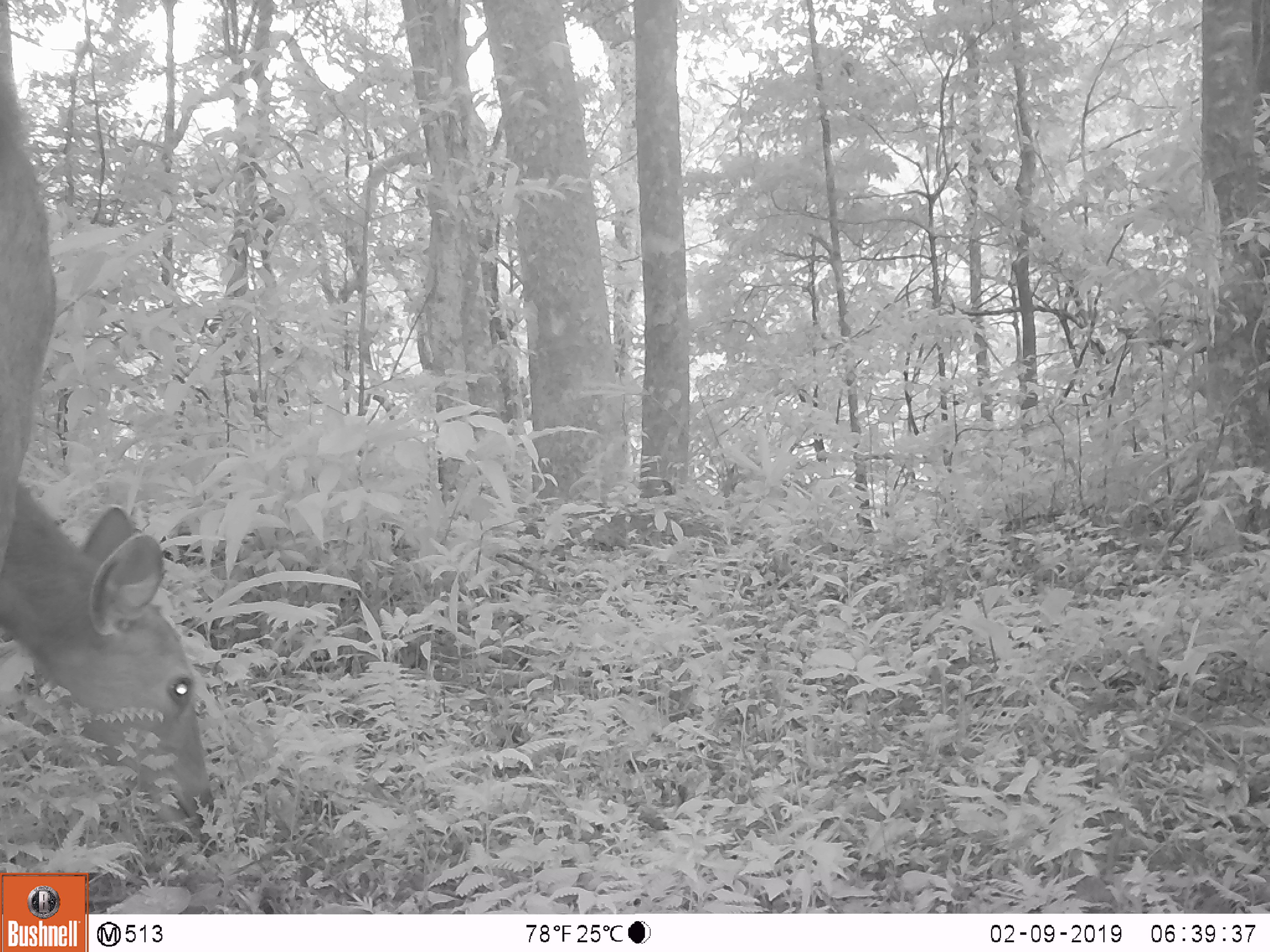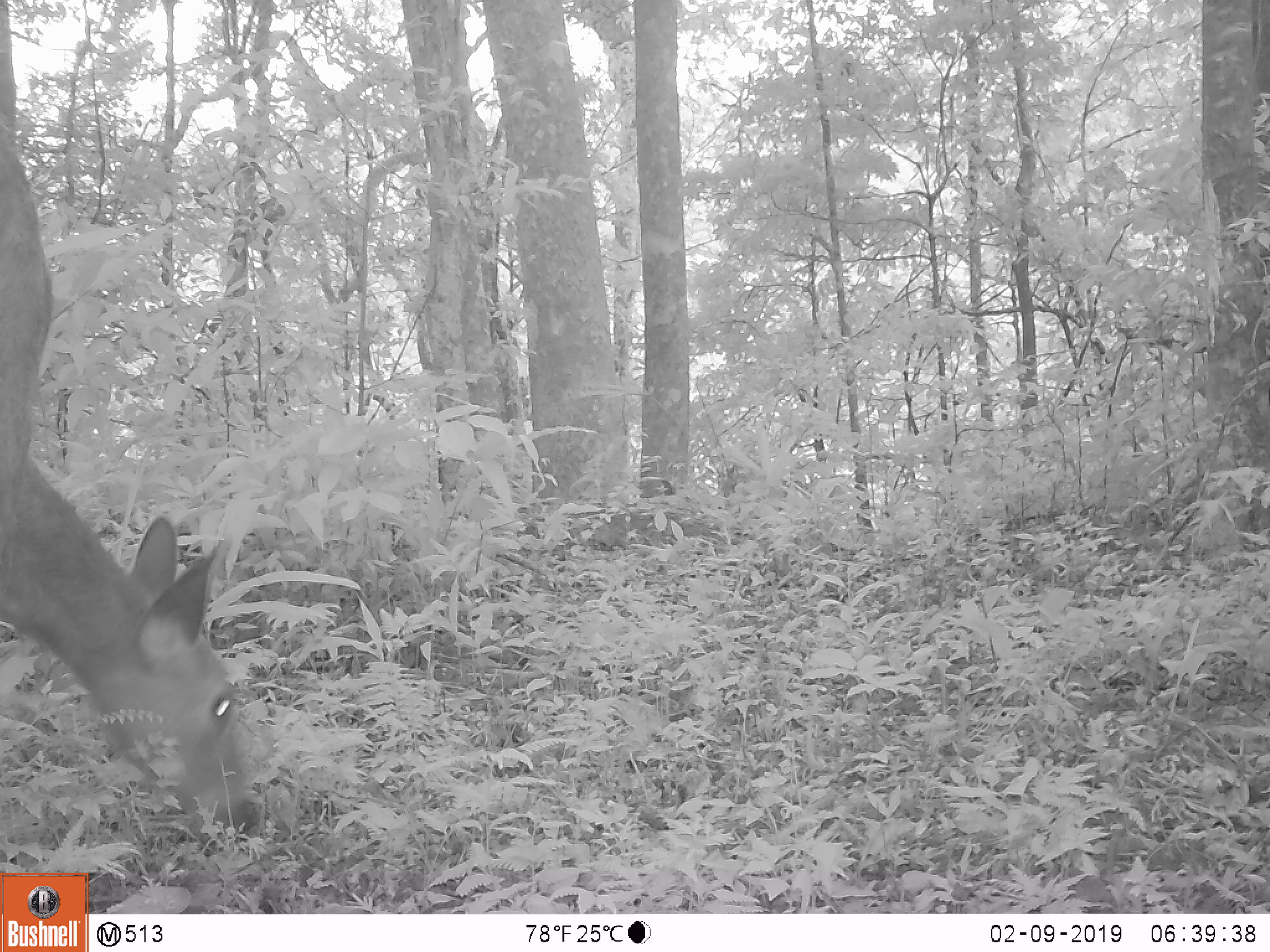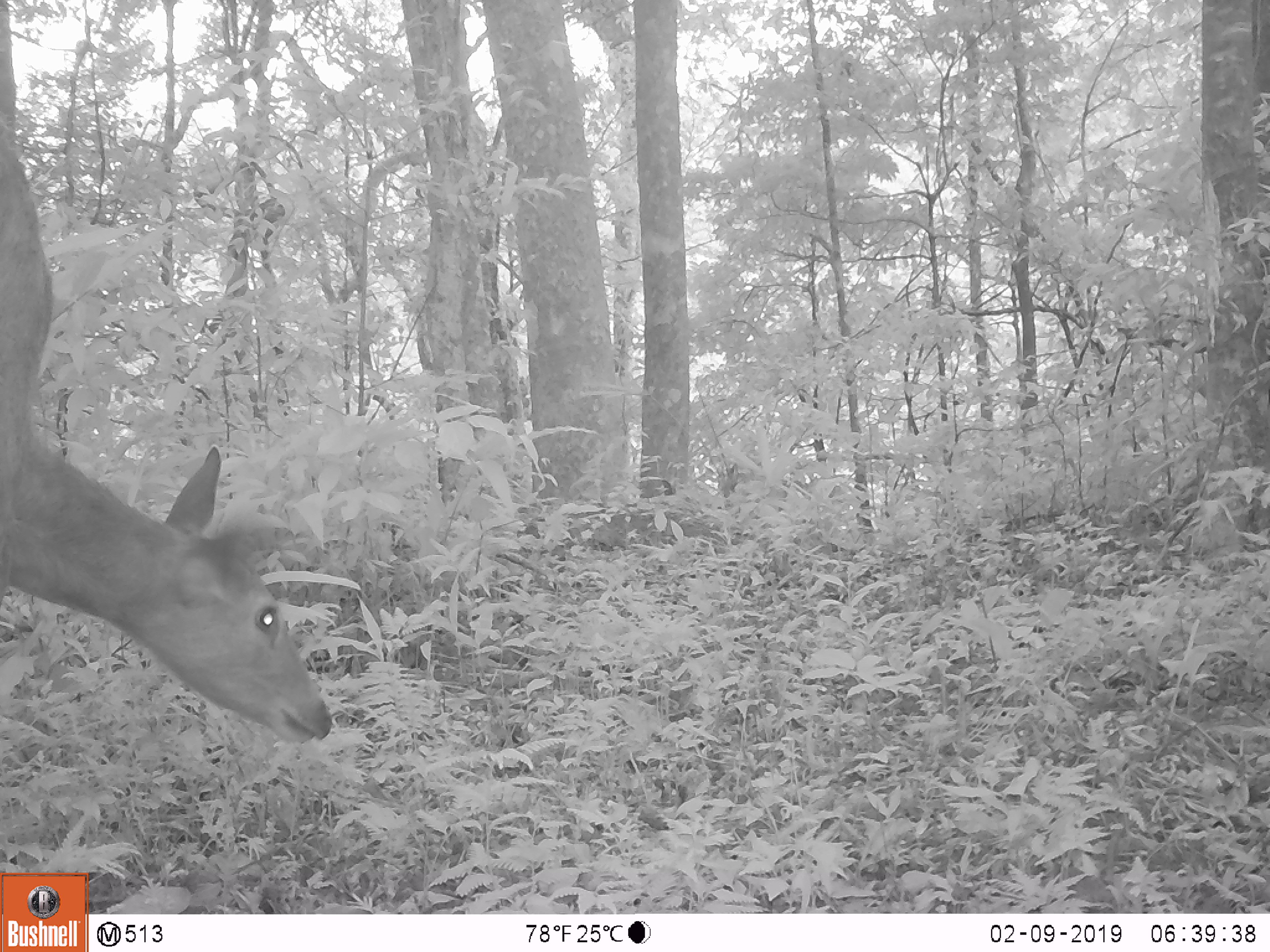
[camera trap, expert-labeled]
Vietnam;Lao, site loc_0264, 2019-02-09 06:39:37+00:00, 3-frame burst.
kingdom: Animalia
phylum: Chordata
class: Mammalia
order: Artiodactyla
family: Cervidae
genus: Rusa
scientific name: Rusa unicolor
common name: sambar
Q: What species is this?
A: Sambar (Rusa unicolor).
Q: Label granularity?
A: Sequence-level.